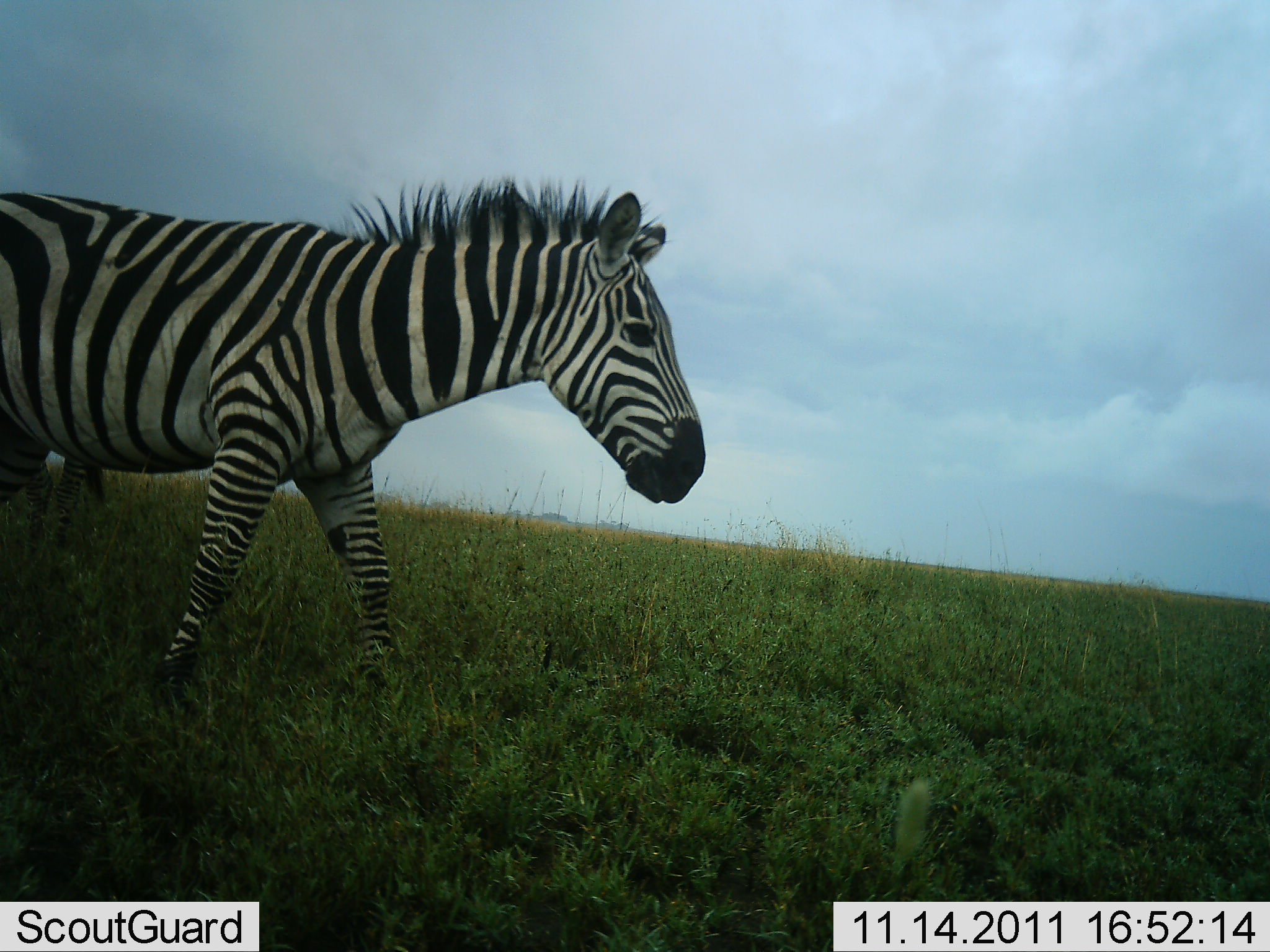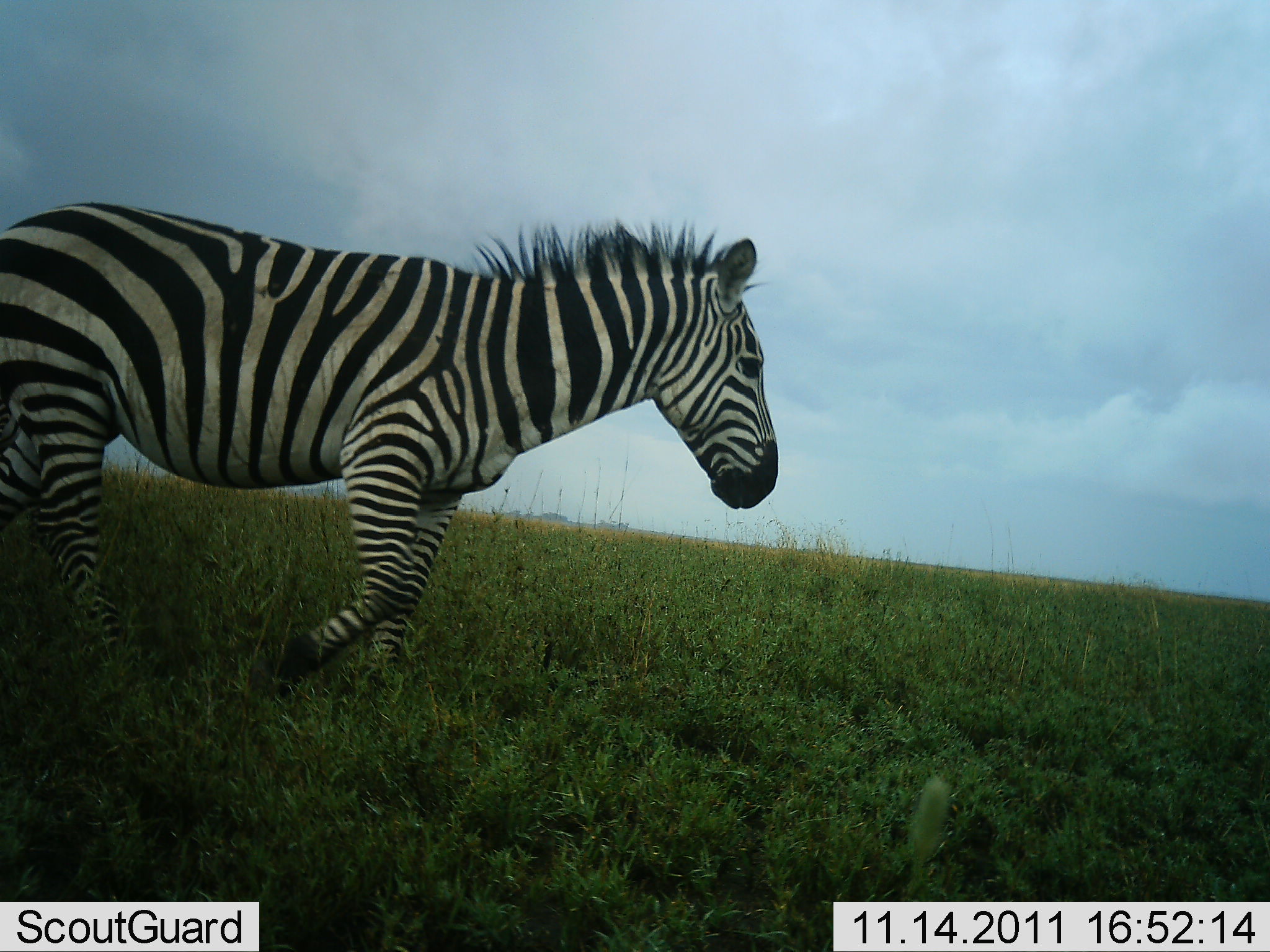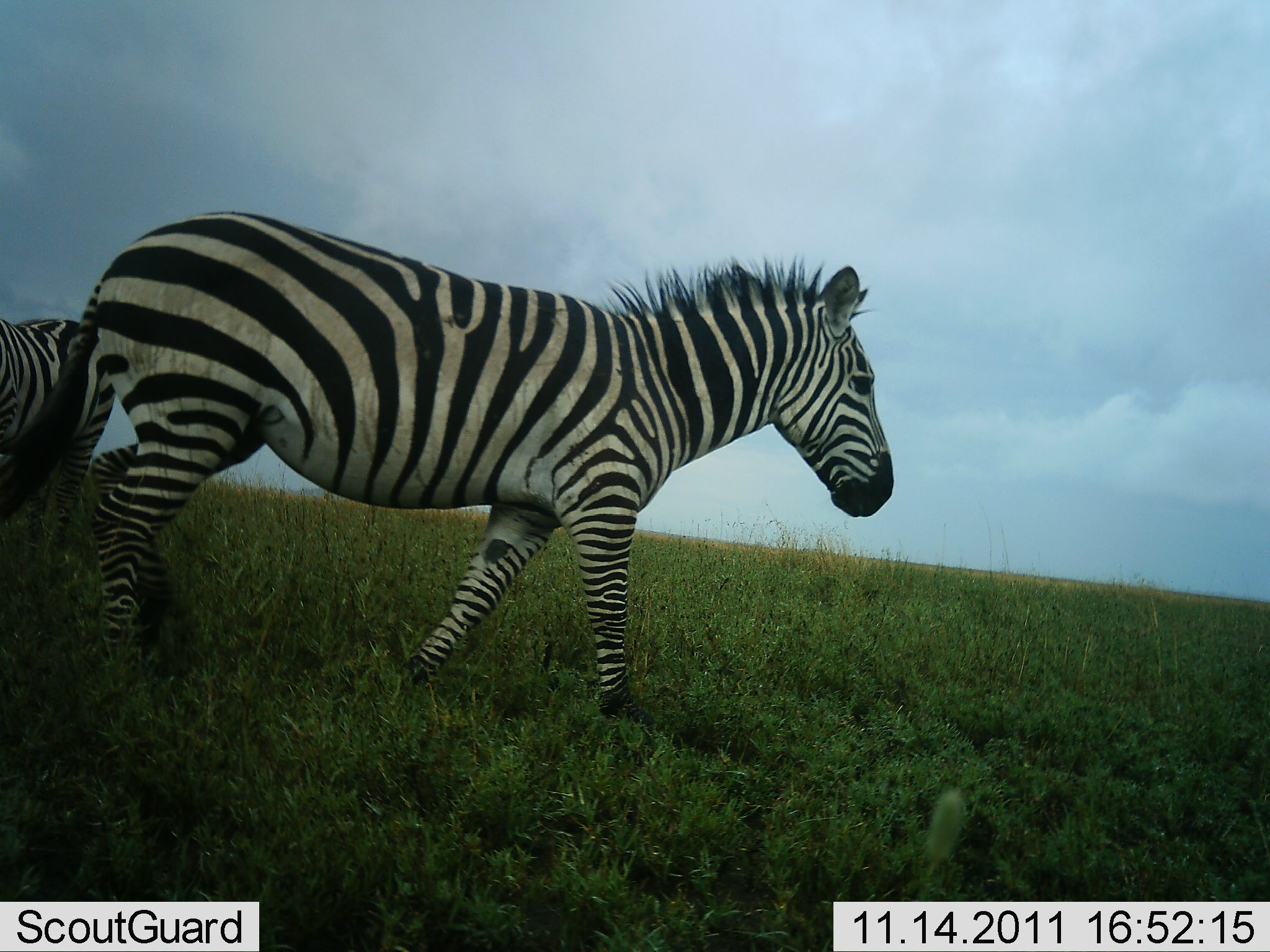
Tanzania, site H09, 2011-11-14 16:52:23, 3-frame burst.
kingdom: Animalia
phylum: Chordata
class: Mammalia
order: Perissodactyla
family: Equidae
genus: Equus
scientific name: Equus quagga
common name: plains zebra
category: zebra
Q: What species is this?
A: Zebra (plains zebra) (Equus quagga).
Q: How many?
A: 2.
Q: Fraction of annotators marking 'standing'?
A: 27%.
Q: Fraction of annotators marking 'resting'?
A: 0%.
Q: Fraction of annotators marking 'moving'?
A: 100%.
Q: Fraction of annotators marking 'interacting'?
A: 0%.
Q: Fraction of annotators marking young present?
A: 0%.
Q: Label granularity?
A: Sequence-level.